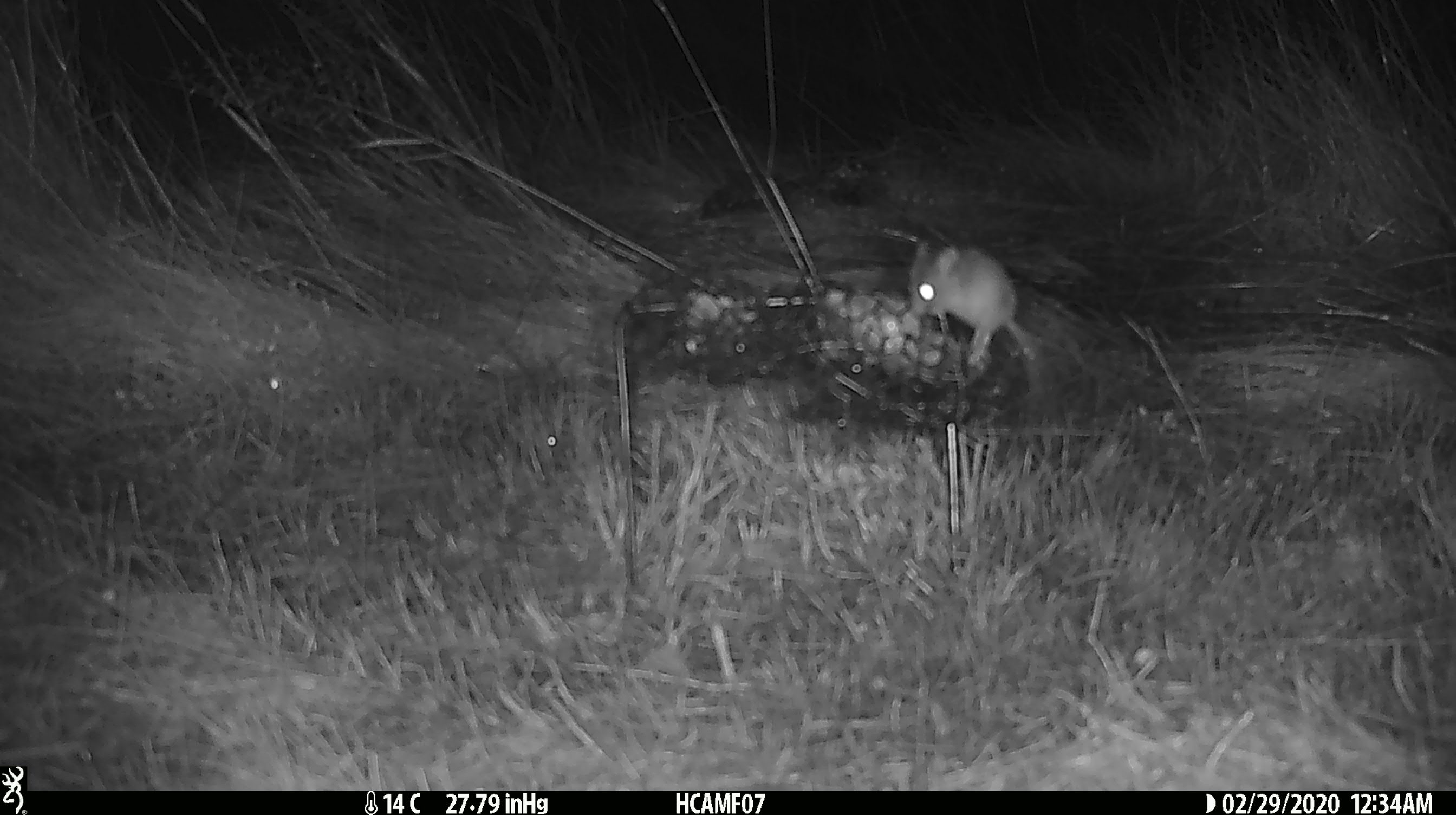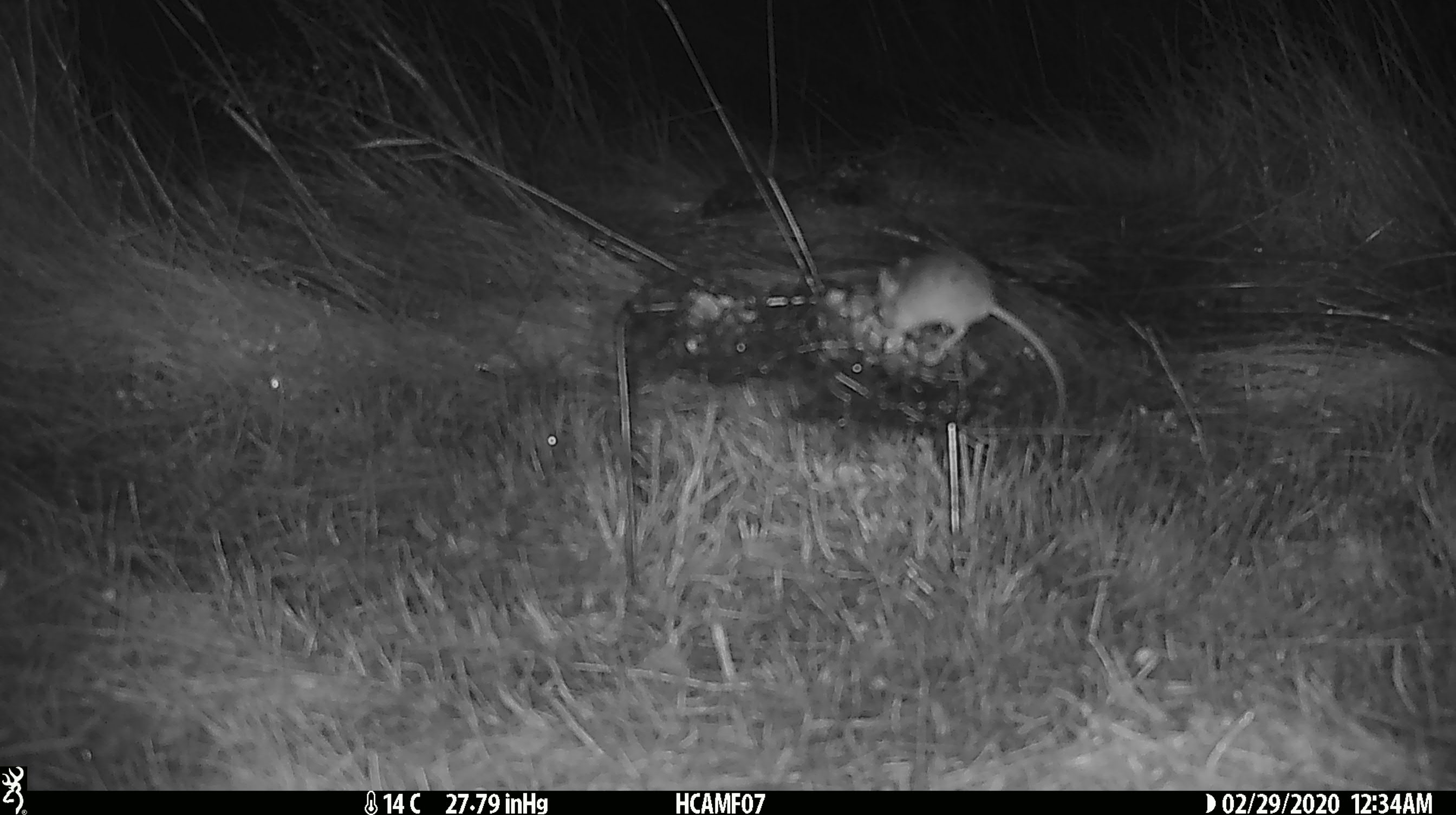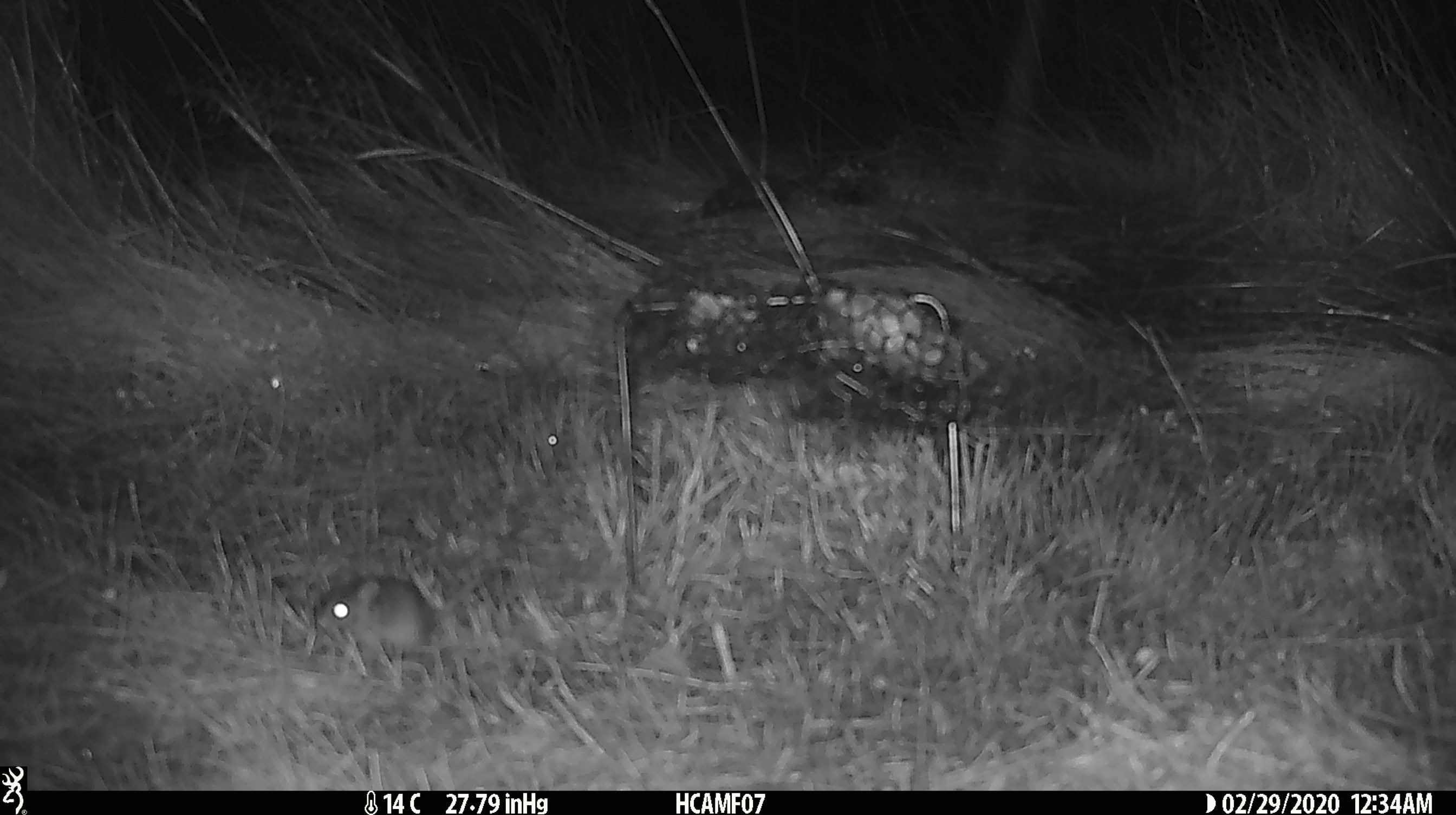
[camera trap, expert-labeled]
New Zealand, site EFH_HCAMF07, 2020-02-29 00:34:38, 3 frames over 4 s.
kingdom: Animalia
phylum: Chordata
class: Mammalia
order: Rodentia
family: Muridae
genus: Mus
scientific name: Mus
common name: mouse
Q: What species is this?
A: Mouse (Mus).